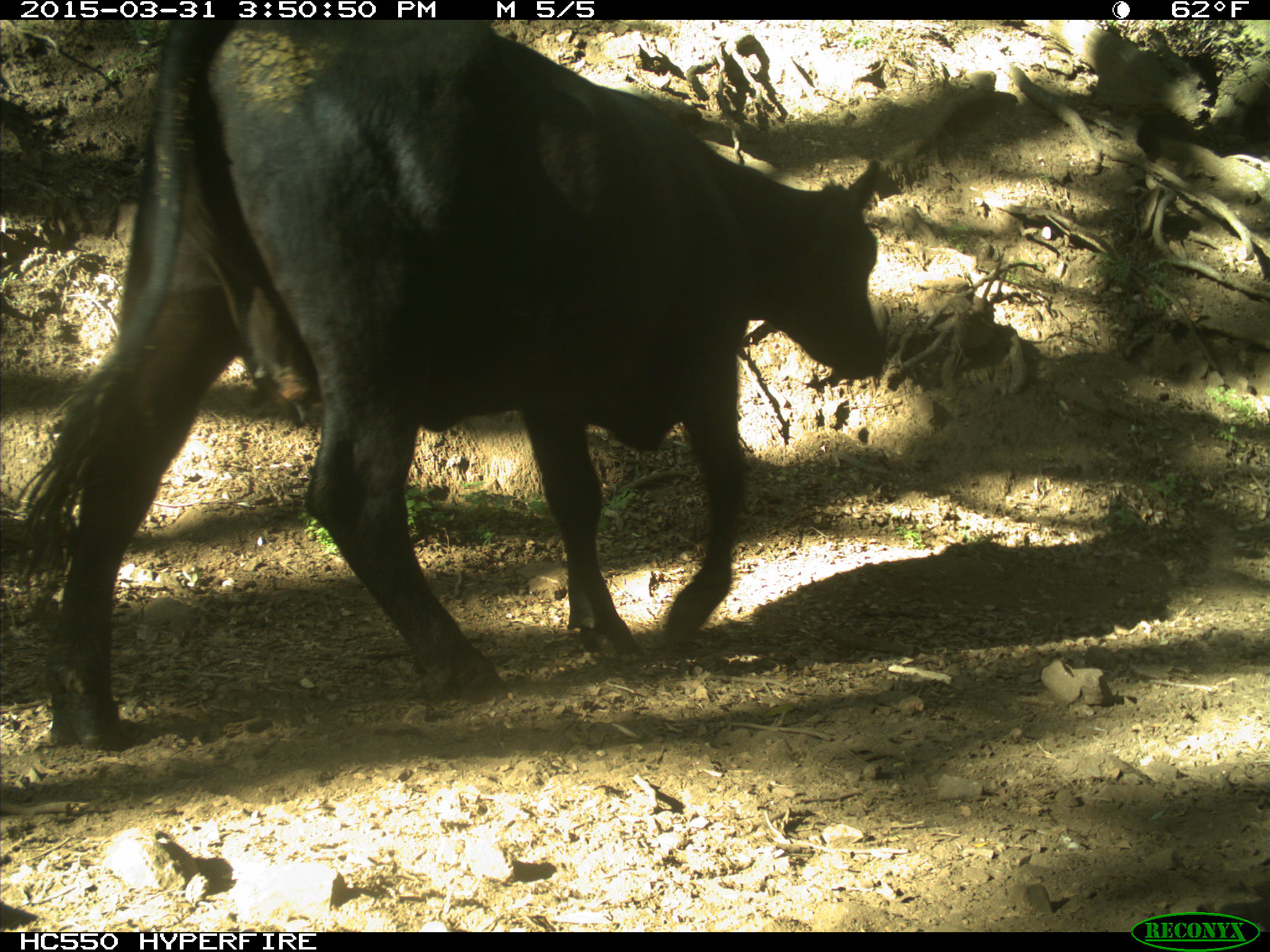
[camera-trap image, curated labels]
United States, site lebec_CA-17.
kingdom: Animalia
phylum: Chordata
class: Mammalia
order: Artiodactyla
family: Bovidae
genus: Bos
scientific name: Bos taurus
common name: domestic cow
Bos taurus (domestic cow).